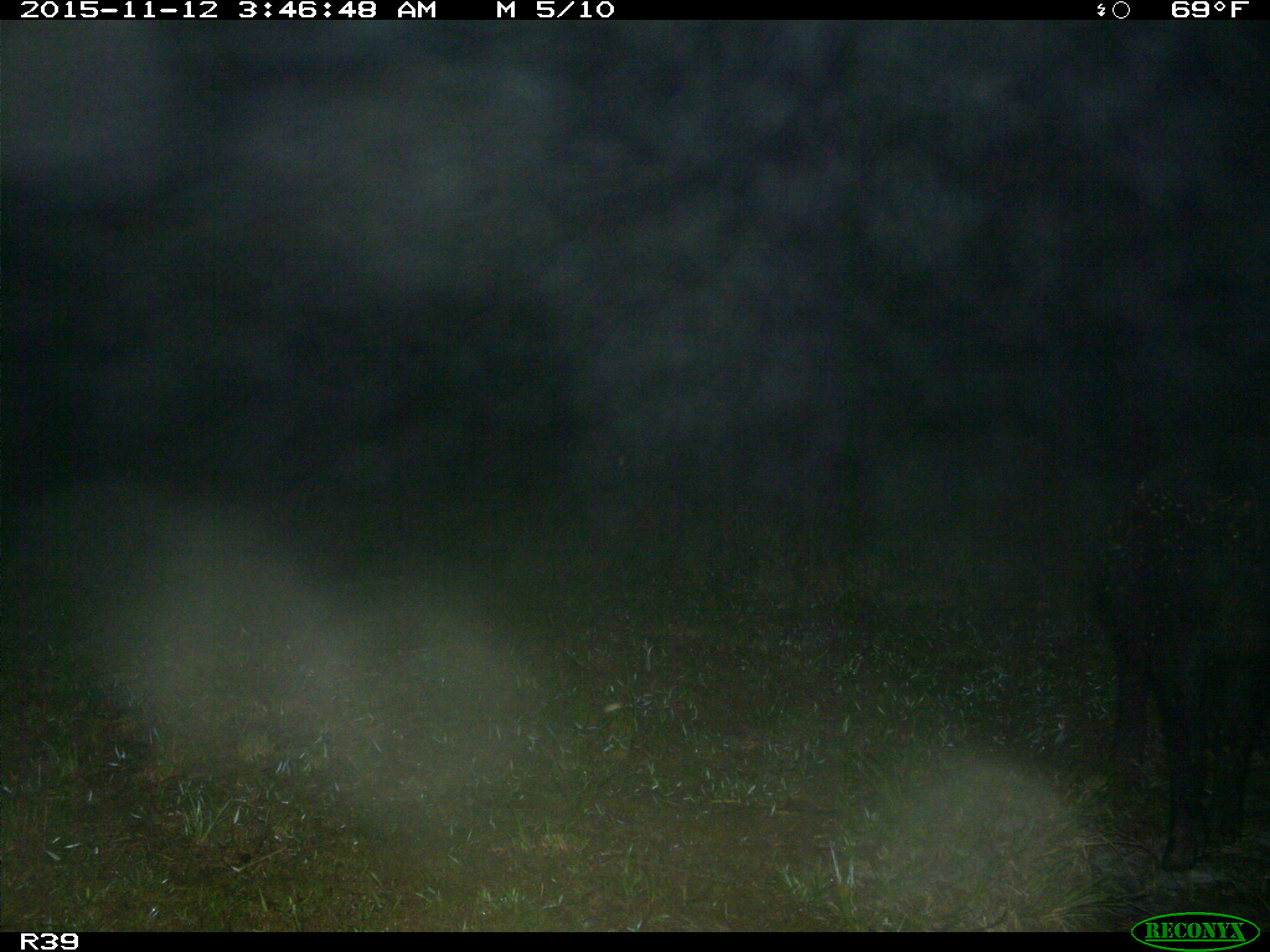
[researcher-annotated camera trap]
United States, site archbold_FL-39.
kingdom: Animalia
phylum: Chordata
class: Mammalia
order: Artiodactyla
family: Suidae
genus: Sus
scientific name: Sus scrofa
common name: wild boar